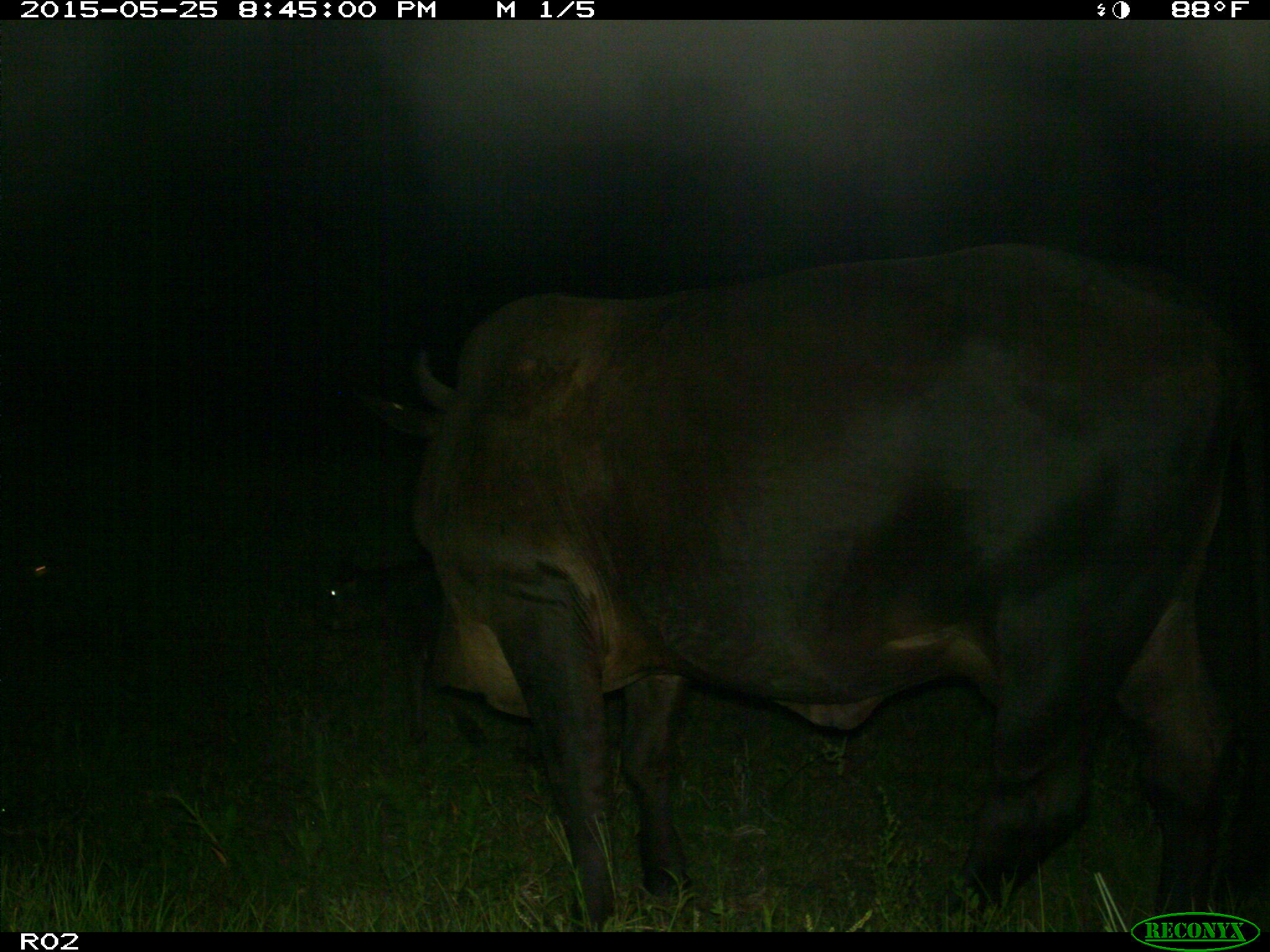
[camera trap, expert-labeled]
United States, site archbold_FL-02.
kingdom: Animalia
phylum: Chordata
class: Mammalia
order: Artiodactyla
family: Bovidae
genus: Bos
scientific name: Bos taurus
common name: domestic cow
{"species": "Bos taurus (domestic cow)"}